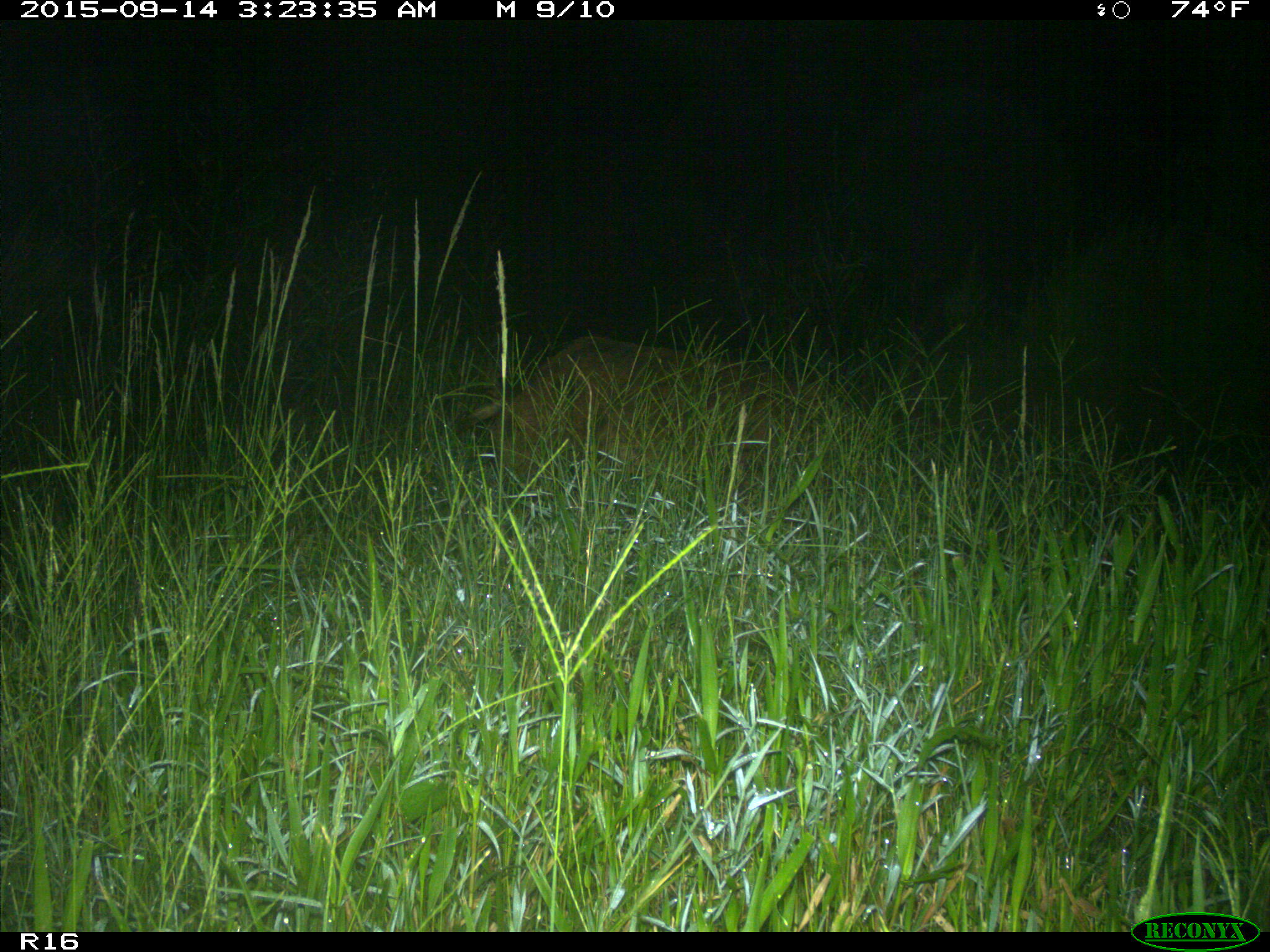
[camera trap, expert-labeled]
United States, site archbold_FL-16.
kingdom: Animalia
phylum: Chordata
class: Mammalia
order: Artiodactyla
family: Suidae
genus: Sus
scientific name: Sus scrofa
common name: wild boar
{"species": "Sus scrofa (wild boar)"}